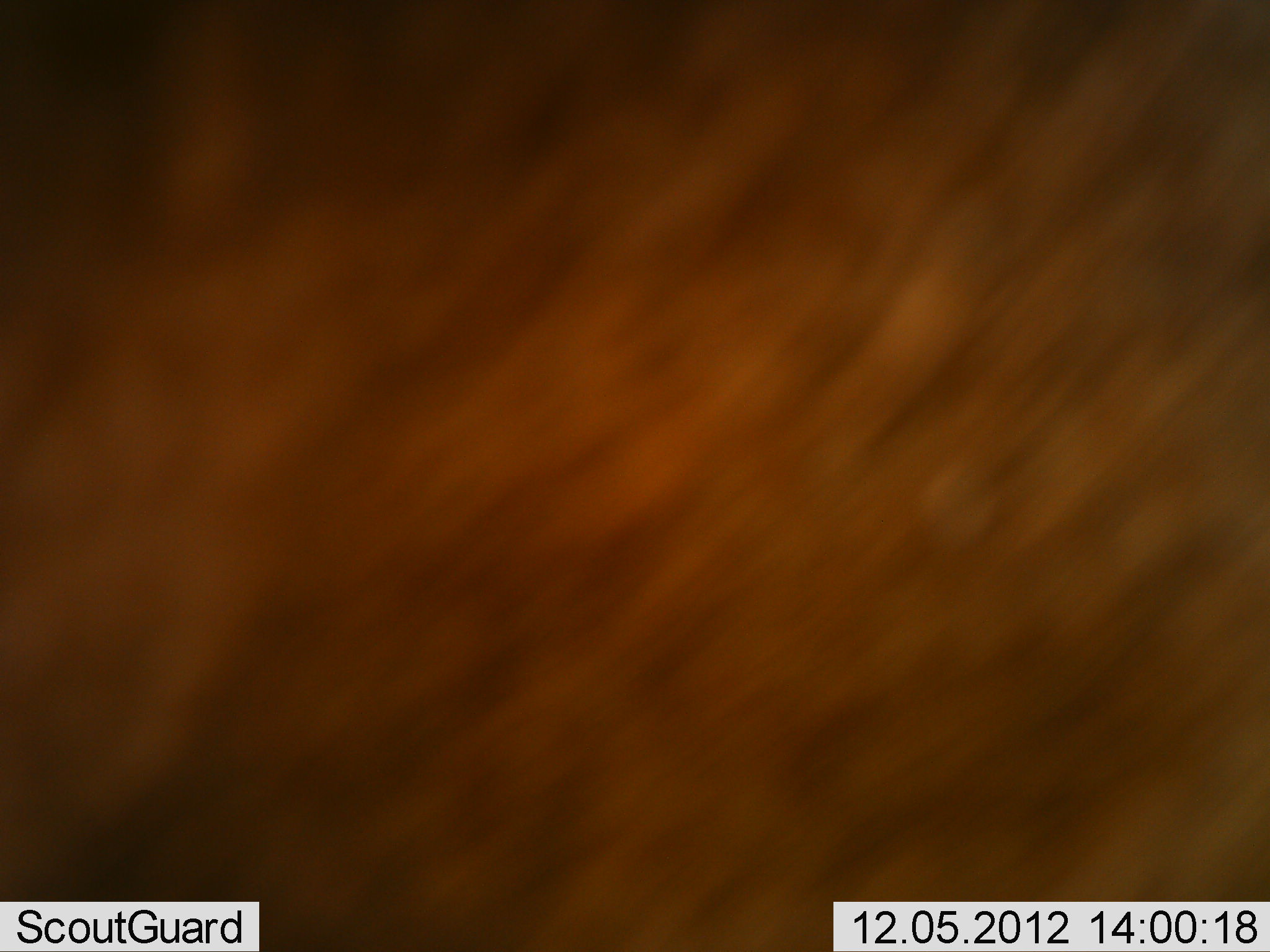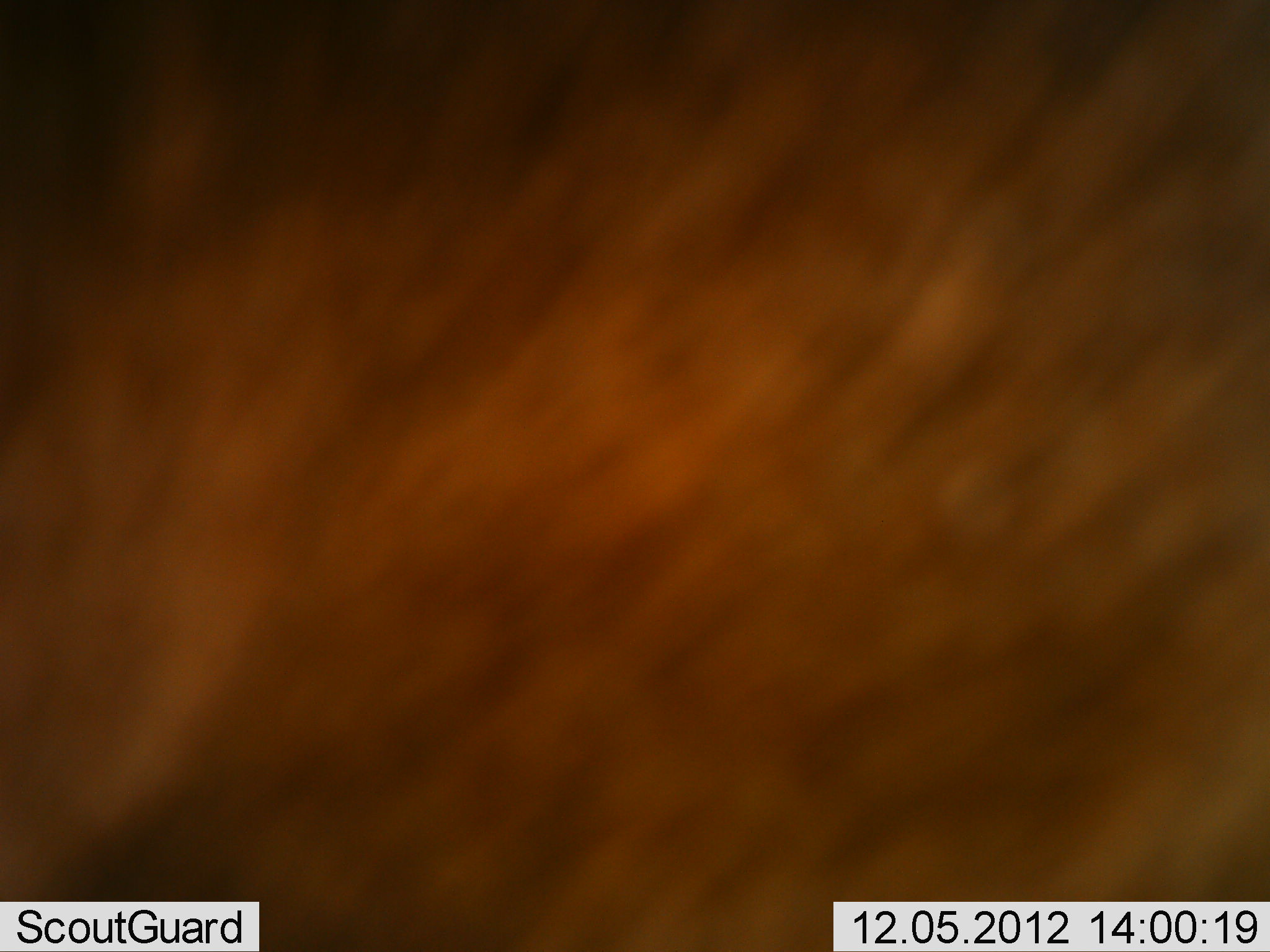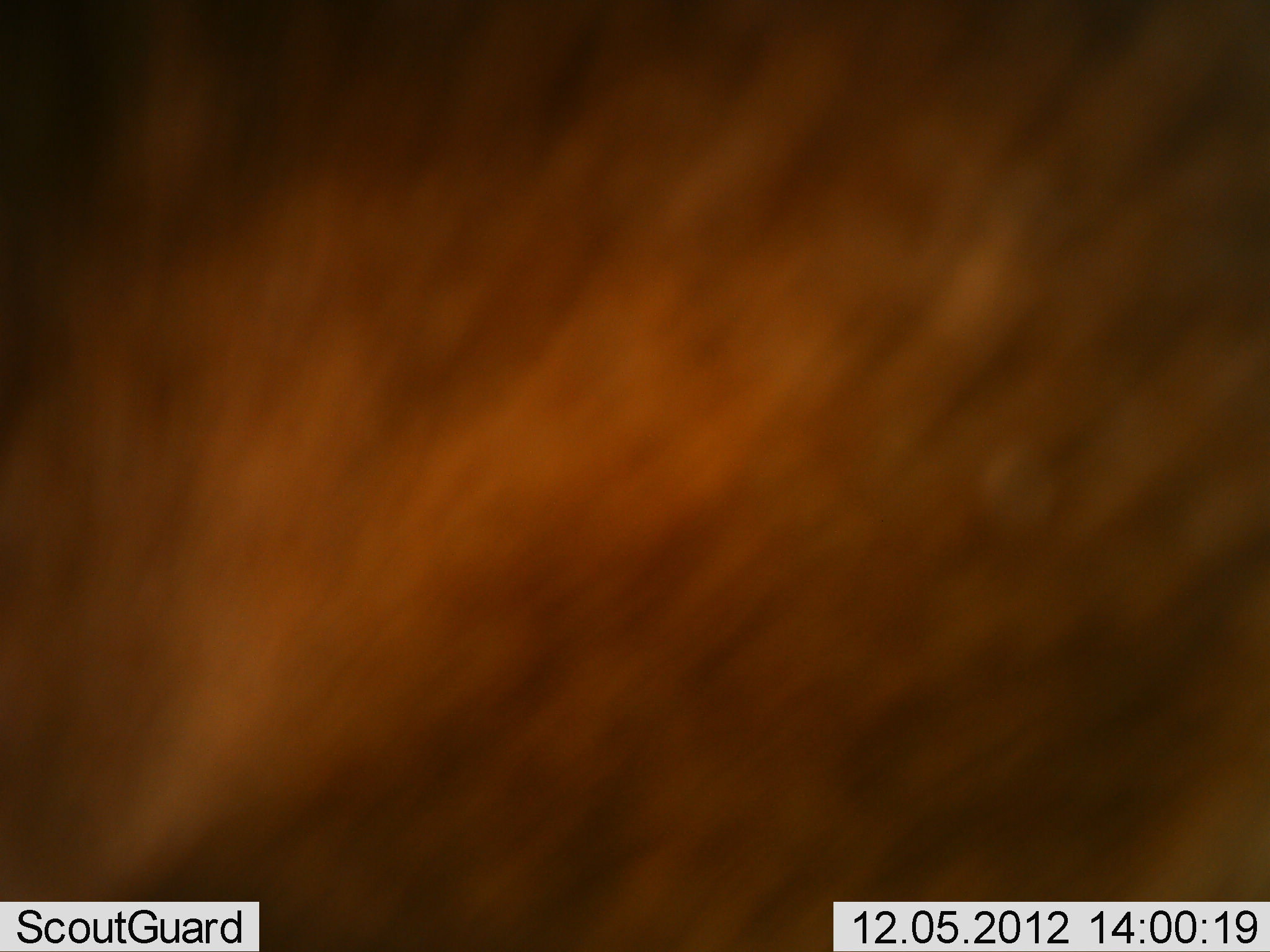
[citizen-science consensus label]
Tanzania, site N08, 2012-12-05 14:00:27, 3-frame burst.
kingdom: Animalia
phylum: Chordata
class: Mammalia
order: Artiodactyla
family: Bovidae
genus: Connochaetes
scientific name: Connochaetes taurinus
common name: blue wildebeest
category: wildebeest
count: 1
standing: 100%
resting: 0%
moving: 0%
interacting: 0%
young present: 0%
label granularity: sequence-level